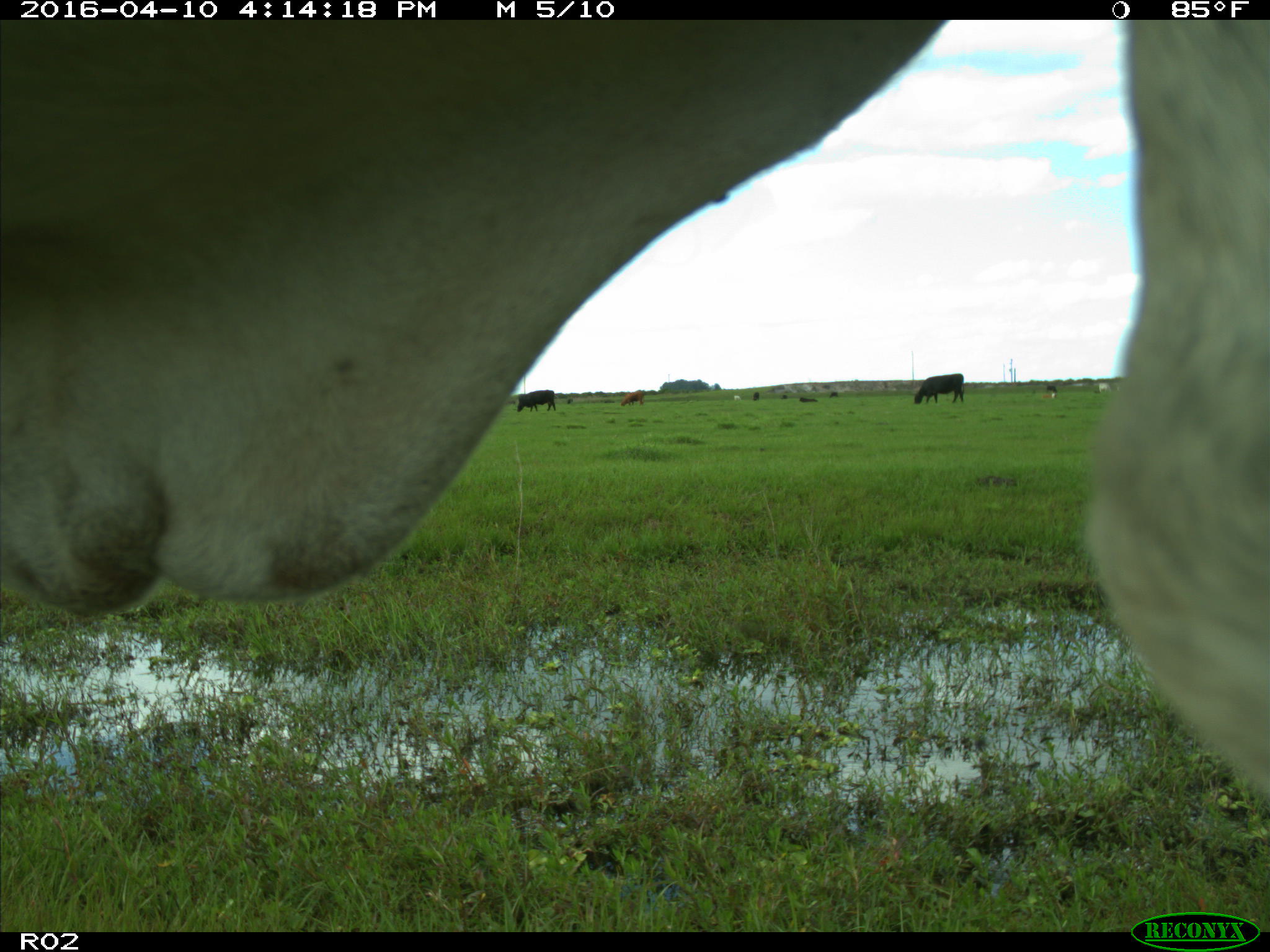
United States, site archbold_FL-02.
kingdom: Animalia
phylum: Chordata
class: Mammalia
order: Artiodactyla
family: Bovidae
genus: Bos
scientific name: Bos taurus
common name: domestic cow